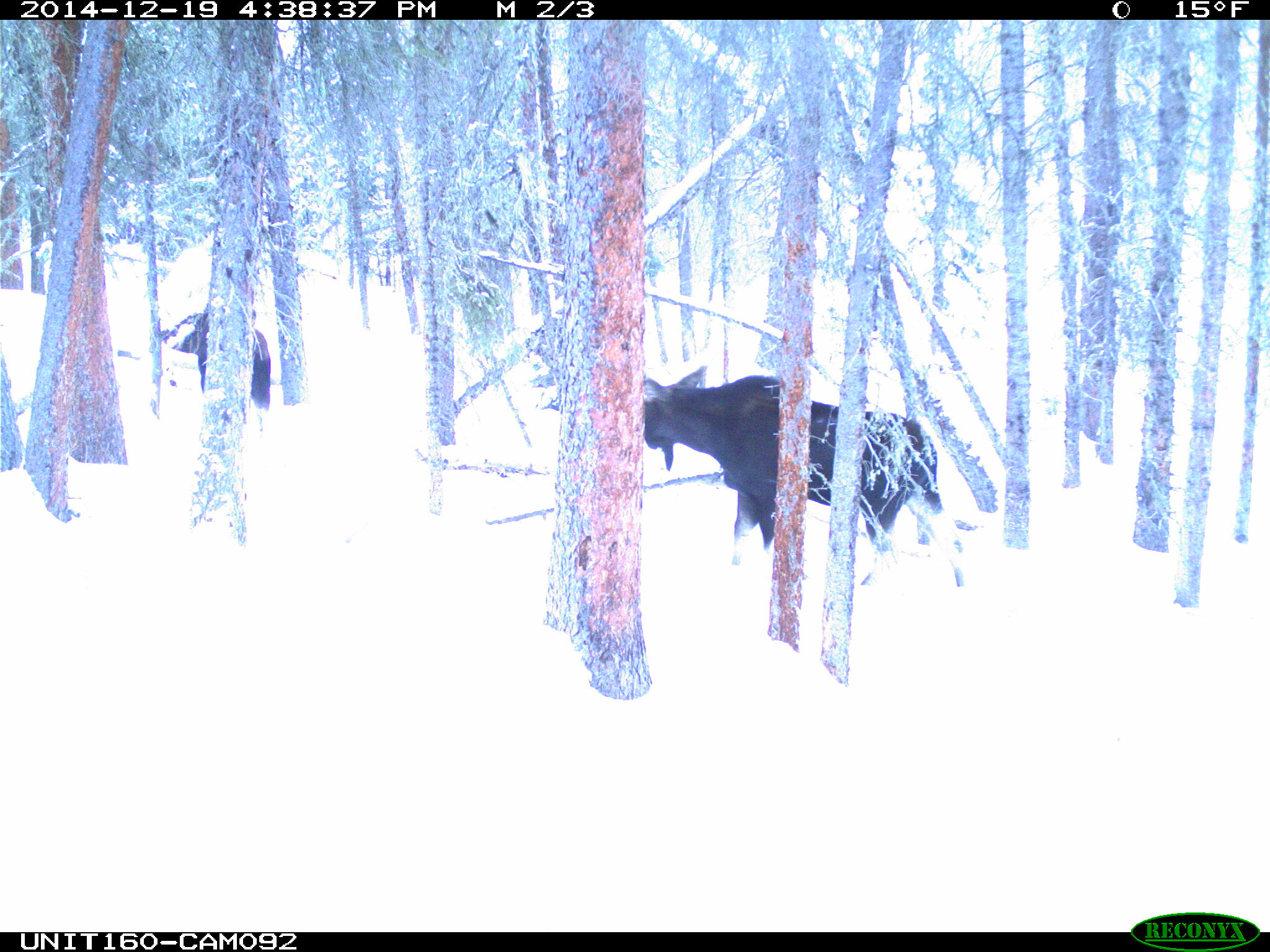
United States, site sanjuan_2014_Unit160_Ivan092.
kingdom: Animalia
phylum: Chordata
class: Mammalia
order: Artiodactyla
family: Cervidae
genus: Alces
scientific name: Alces alces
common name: moose